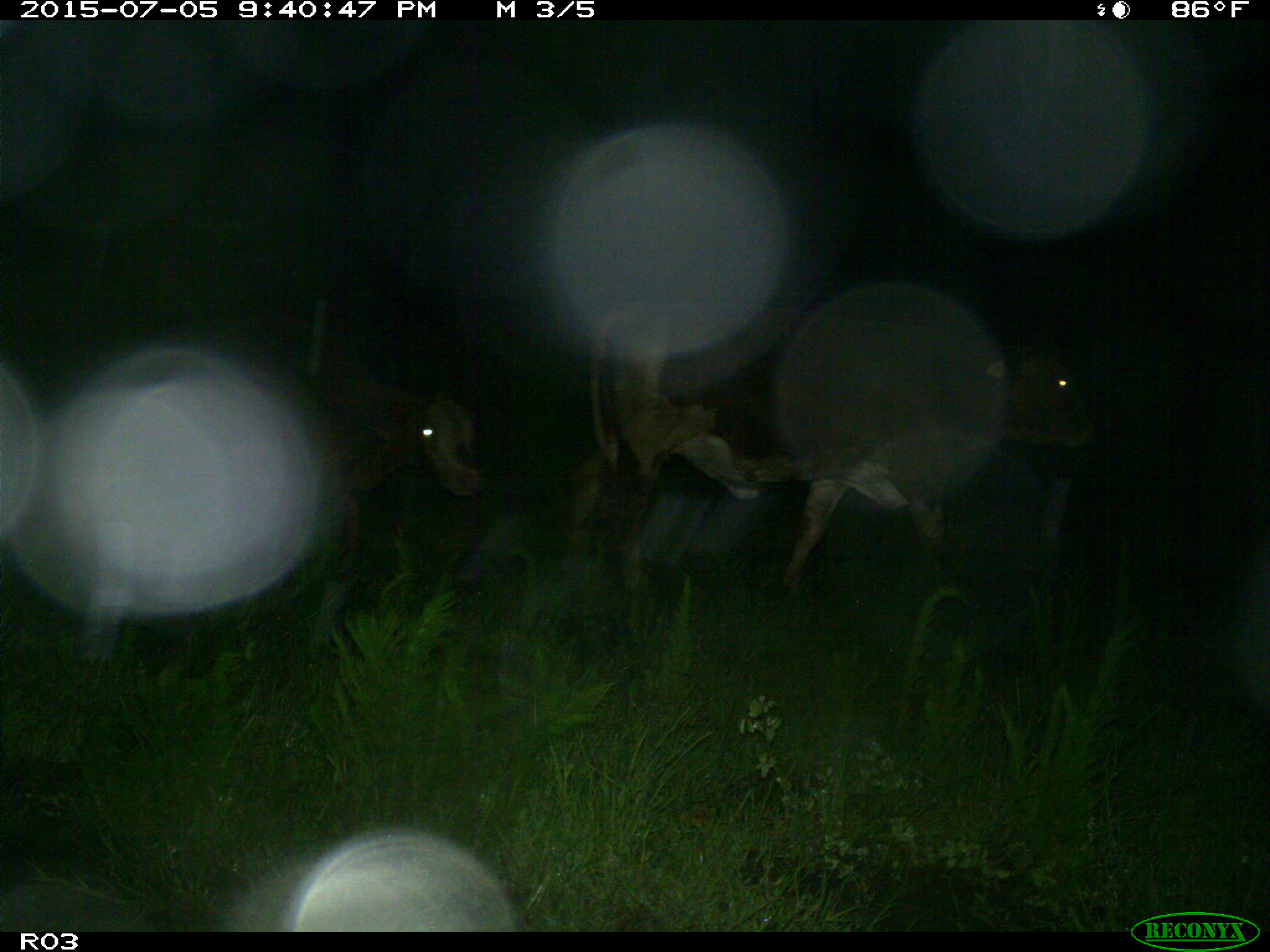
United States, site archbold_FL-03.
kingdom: Animalia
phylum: Chordata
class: Mammalia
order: Artiodactyla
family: Bovidae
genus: Bos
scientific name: Bos taurus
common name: domestic cow